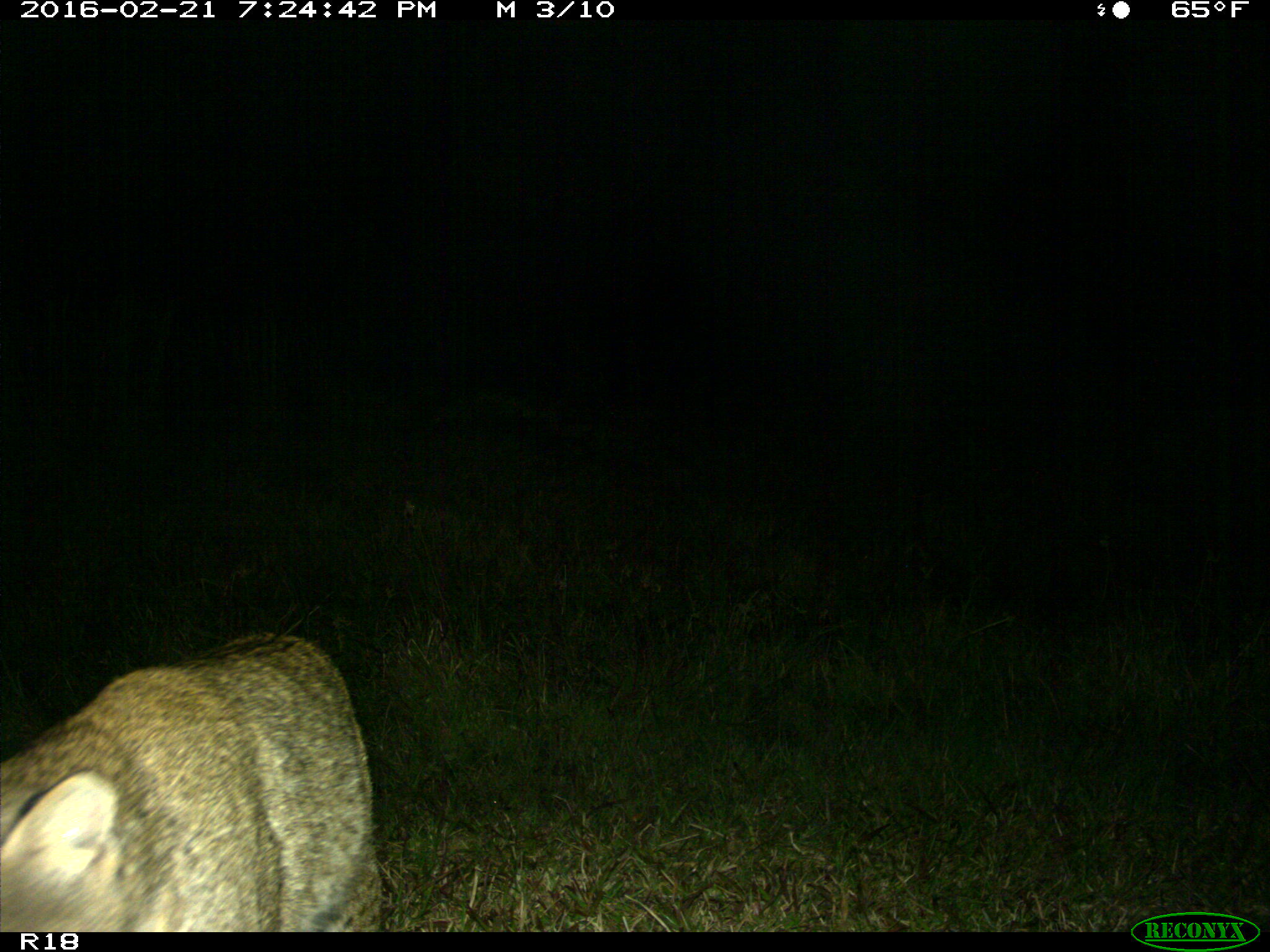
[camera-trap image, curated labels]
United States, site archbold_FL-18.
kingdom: Animalia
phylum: Chordata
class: Mammalia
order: Carnivora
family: Felidae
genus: Lynx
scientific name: Lynx rufus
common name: bobcat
Lynx rufus (bobcat).